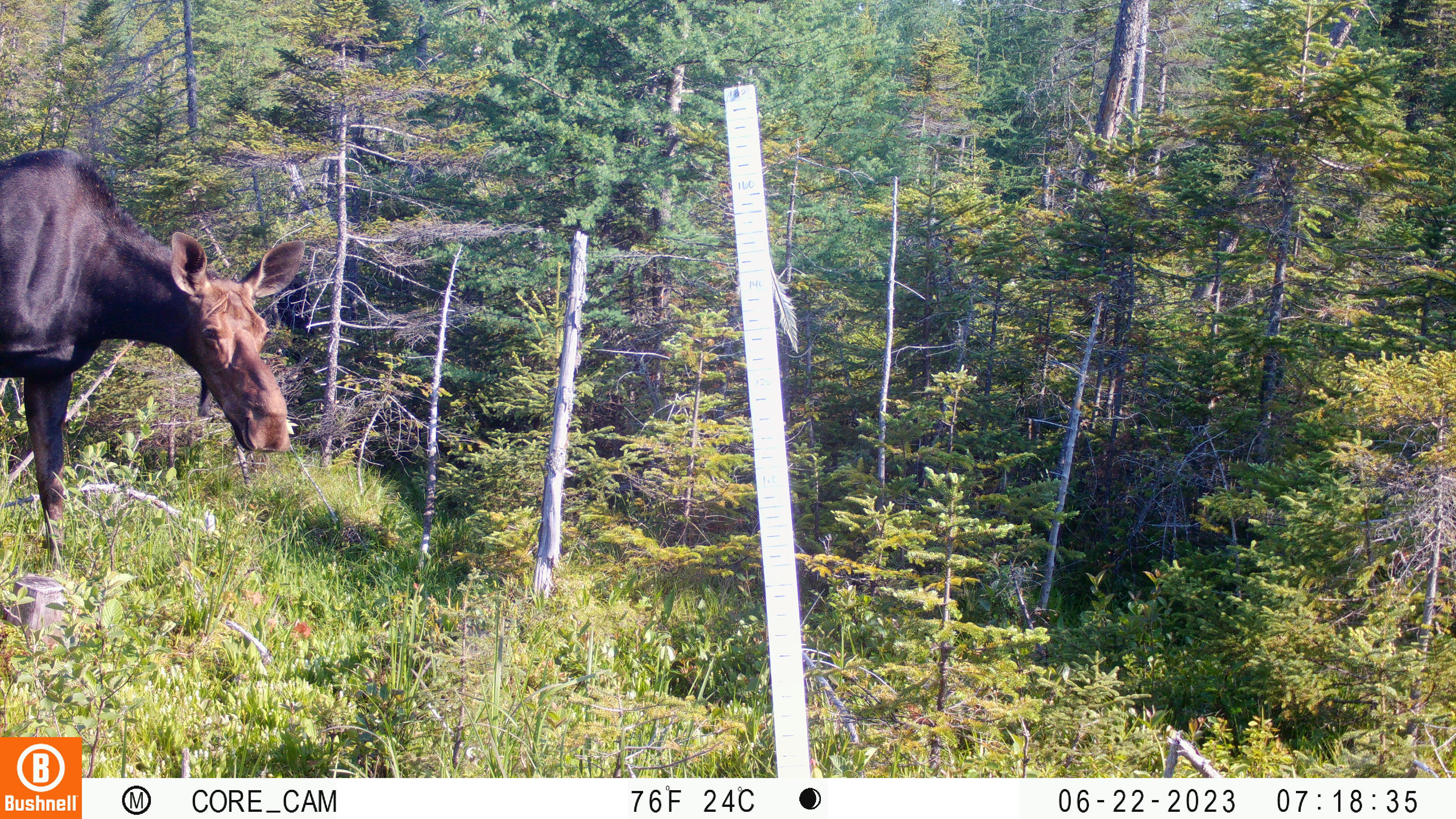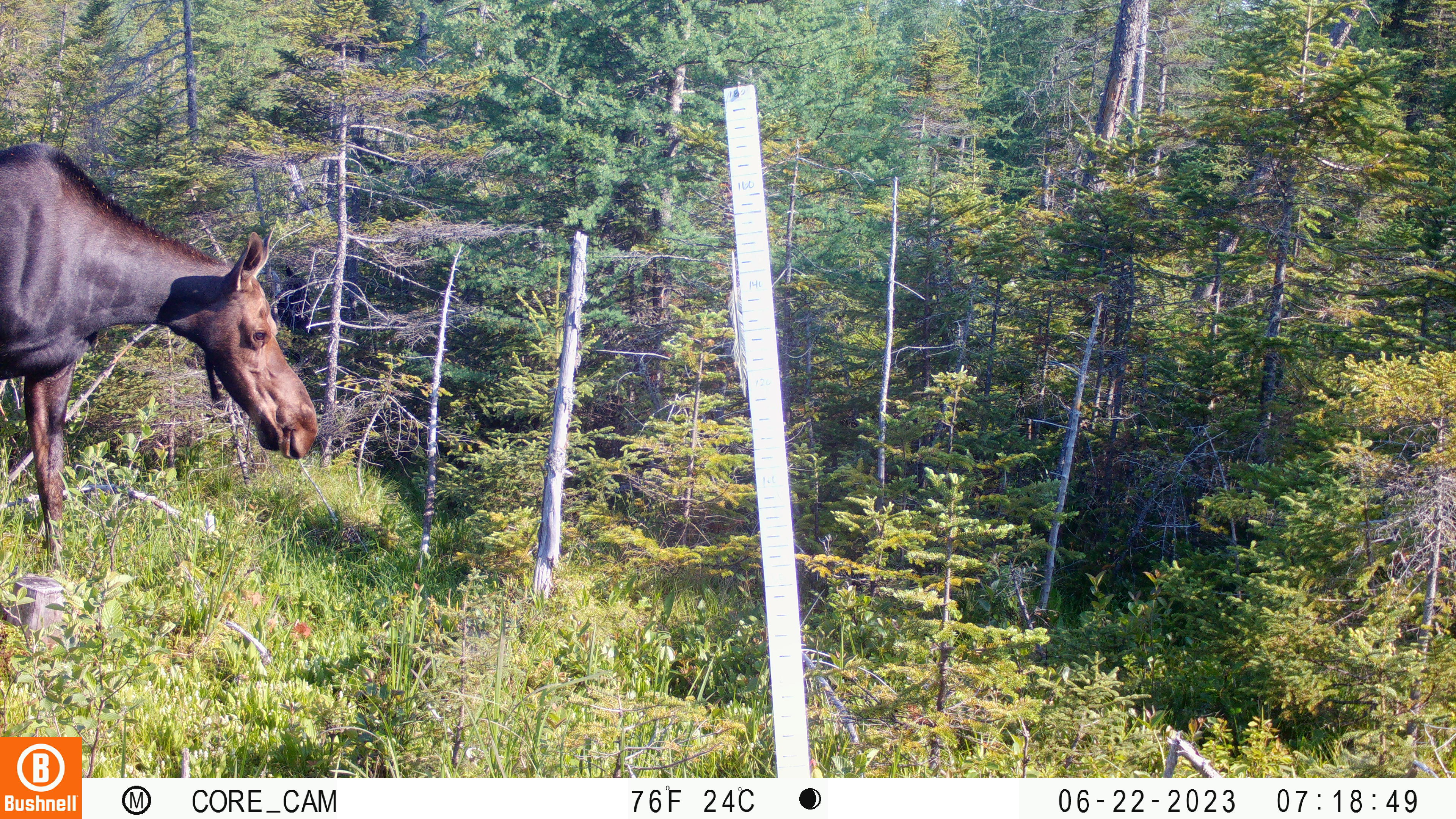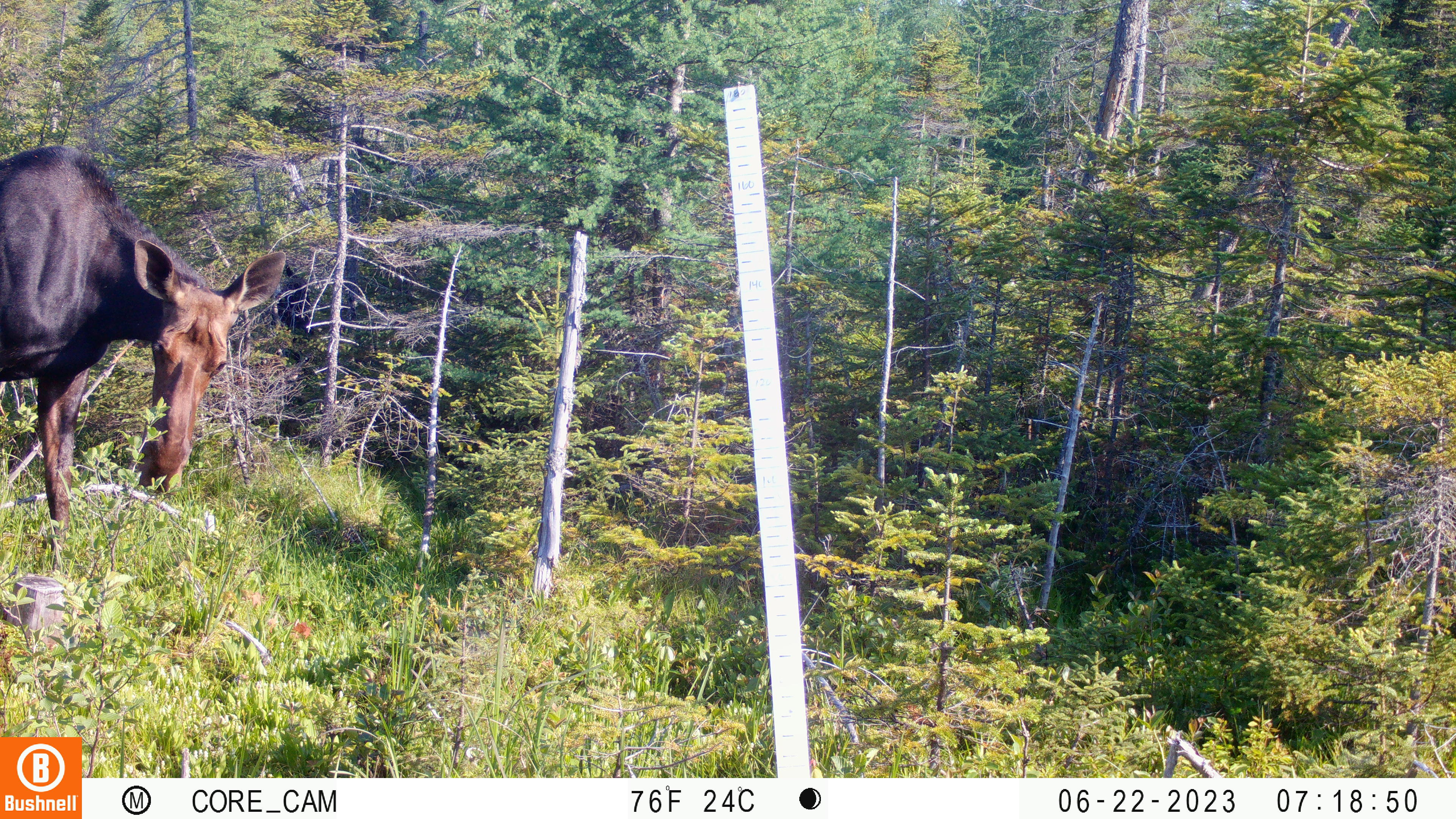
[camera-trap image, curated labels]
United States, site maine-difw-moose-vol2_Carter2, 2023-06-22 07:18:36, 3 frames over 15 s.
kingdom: Animalia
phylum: Chordata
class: Mammalia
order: Artiodactyla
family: Cervidae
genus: Alces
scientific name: Alces alces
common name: moose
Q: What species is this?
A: Moose (Alces alces).